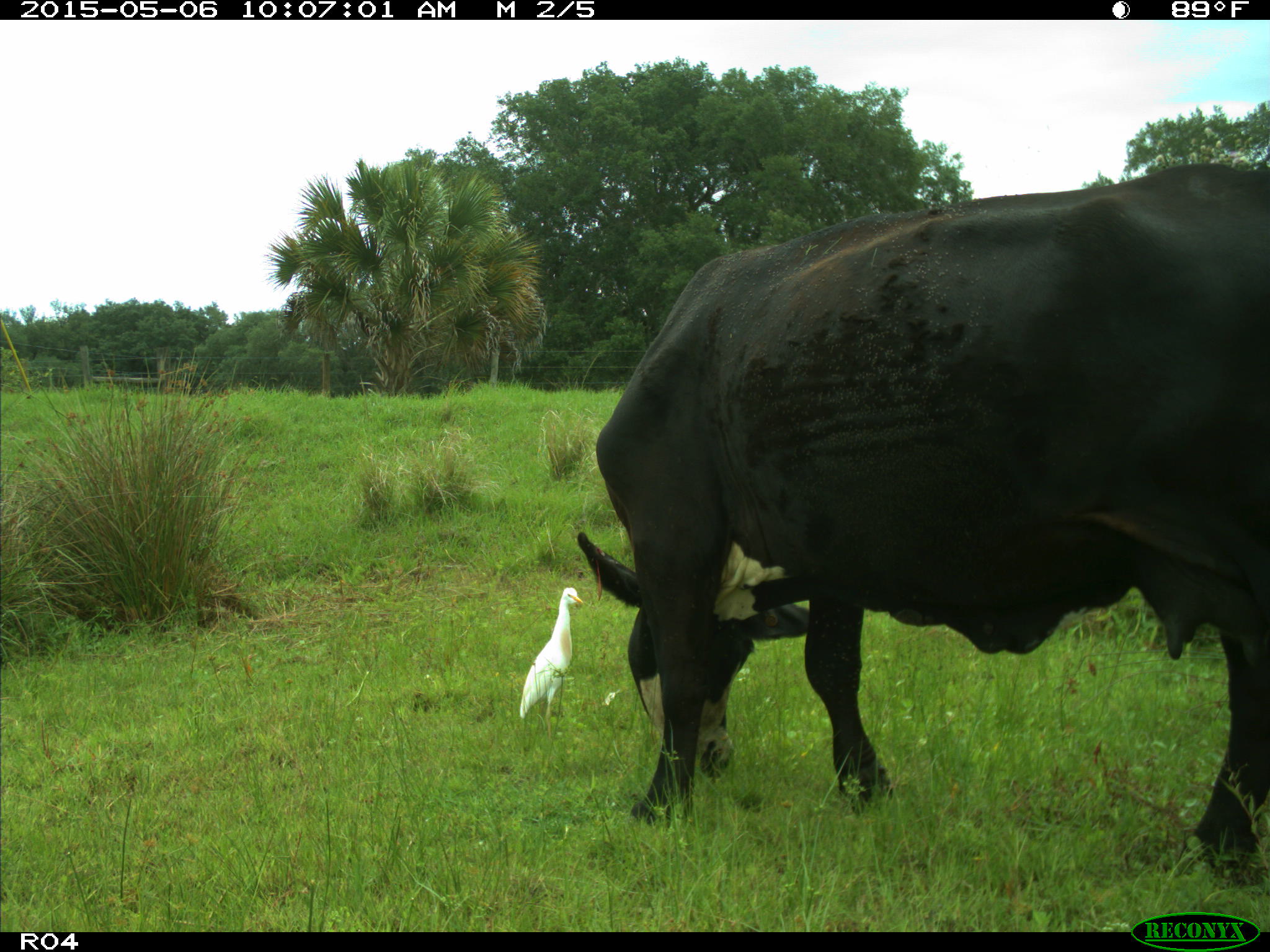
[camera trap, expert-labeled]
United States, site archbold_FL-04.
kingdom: Animalia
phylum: Chordata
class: Mammalia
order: Artiodactyla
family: Bovidae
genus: Bos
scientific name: Bos taurus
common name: domestic cow